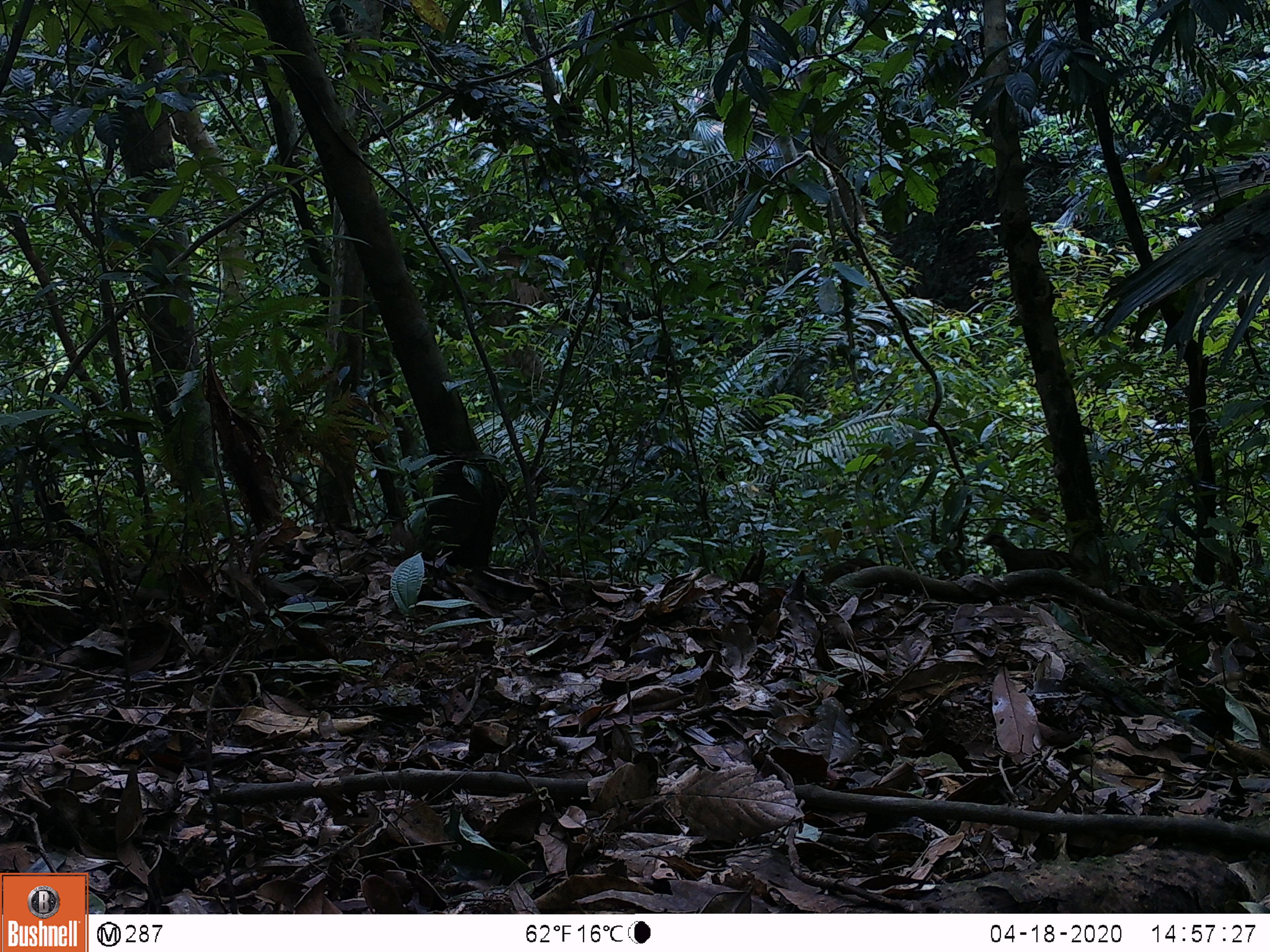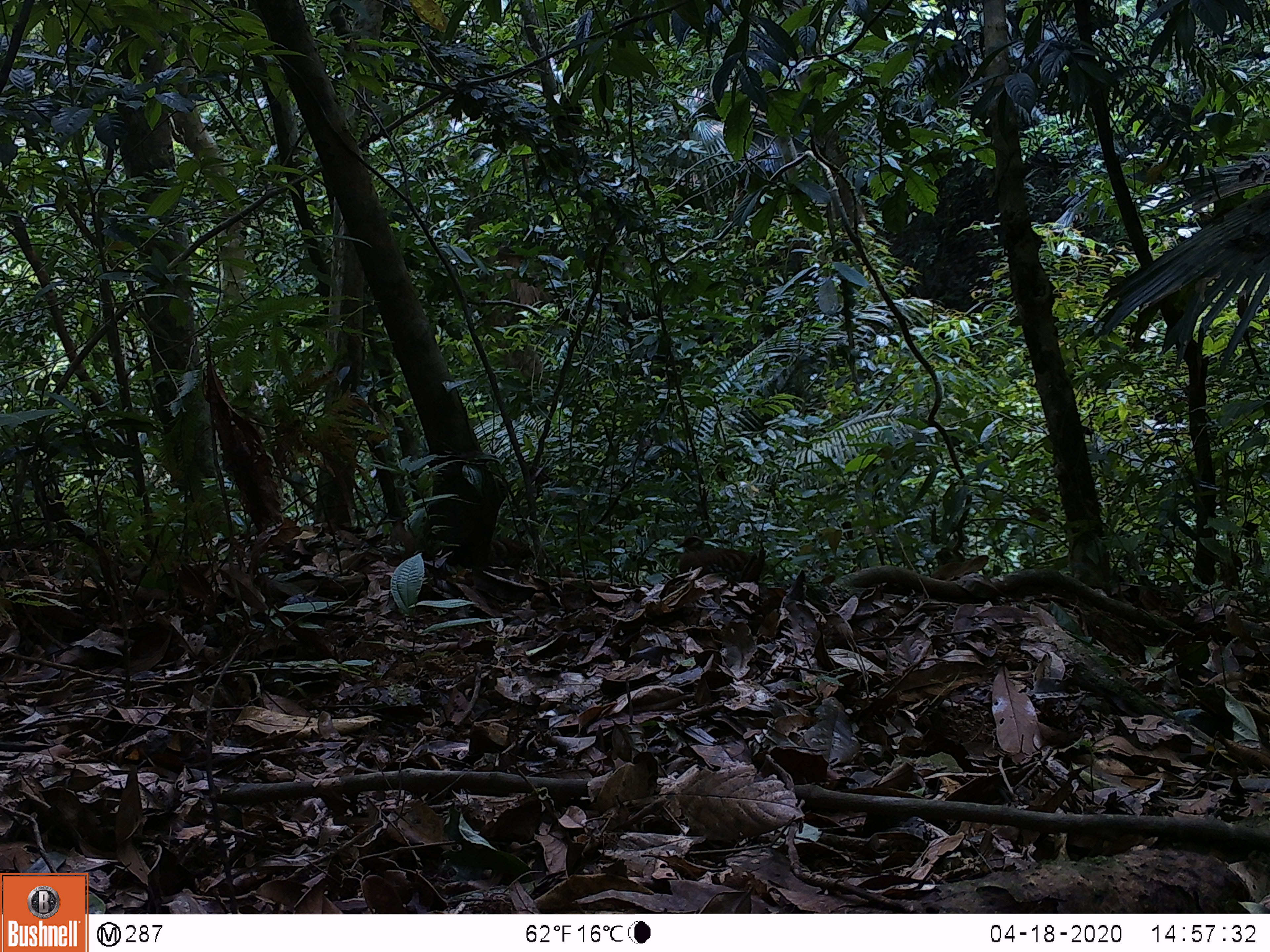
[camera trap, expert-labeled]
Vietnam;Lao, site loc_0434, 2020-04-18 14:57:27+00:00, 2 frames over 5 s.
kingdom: Animalia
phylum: Chordata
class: Aves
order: Galliformes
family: Phasianidae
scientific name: Phasianidae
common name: partridge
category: unidentified partridge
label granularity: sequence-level